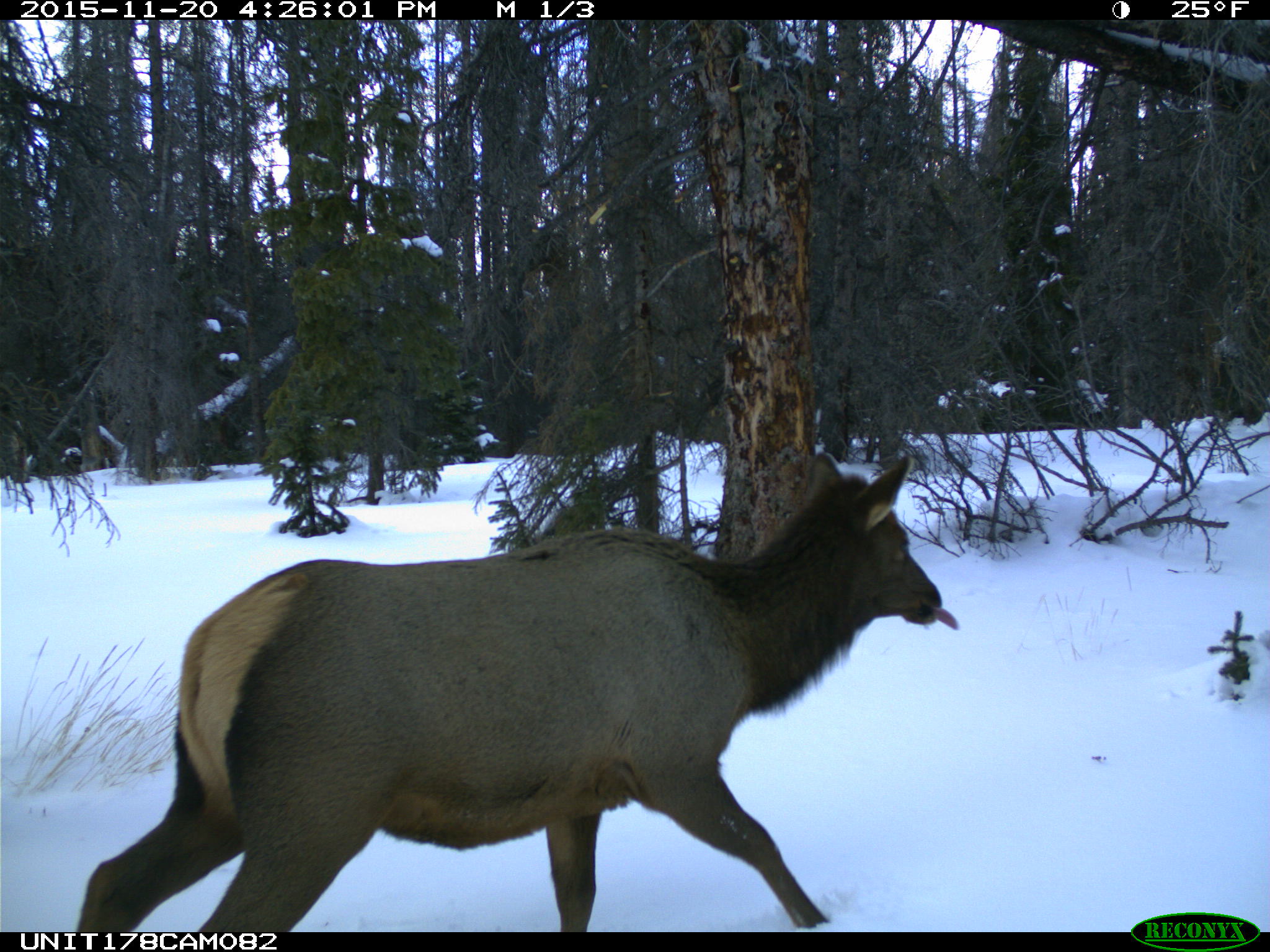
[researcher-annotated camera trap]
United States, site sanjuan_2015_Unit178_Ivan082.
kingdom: Animalia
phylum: Chordata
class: Mammalia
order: Artiodactyla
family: Cervidae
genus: Cervus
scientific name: Cervus elaphus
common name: red deer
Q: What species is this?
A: Cervus elaphus (red deer).